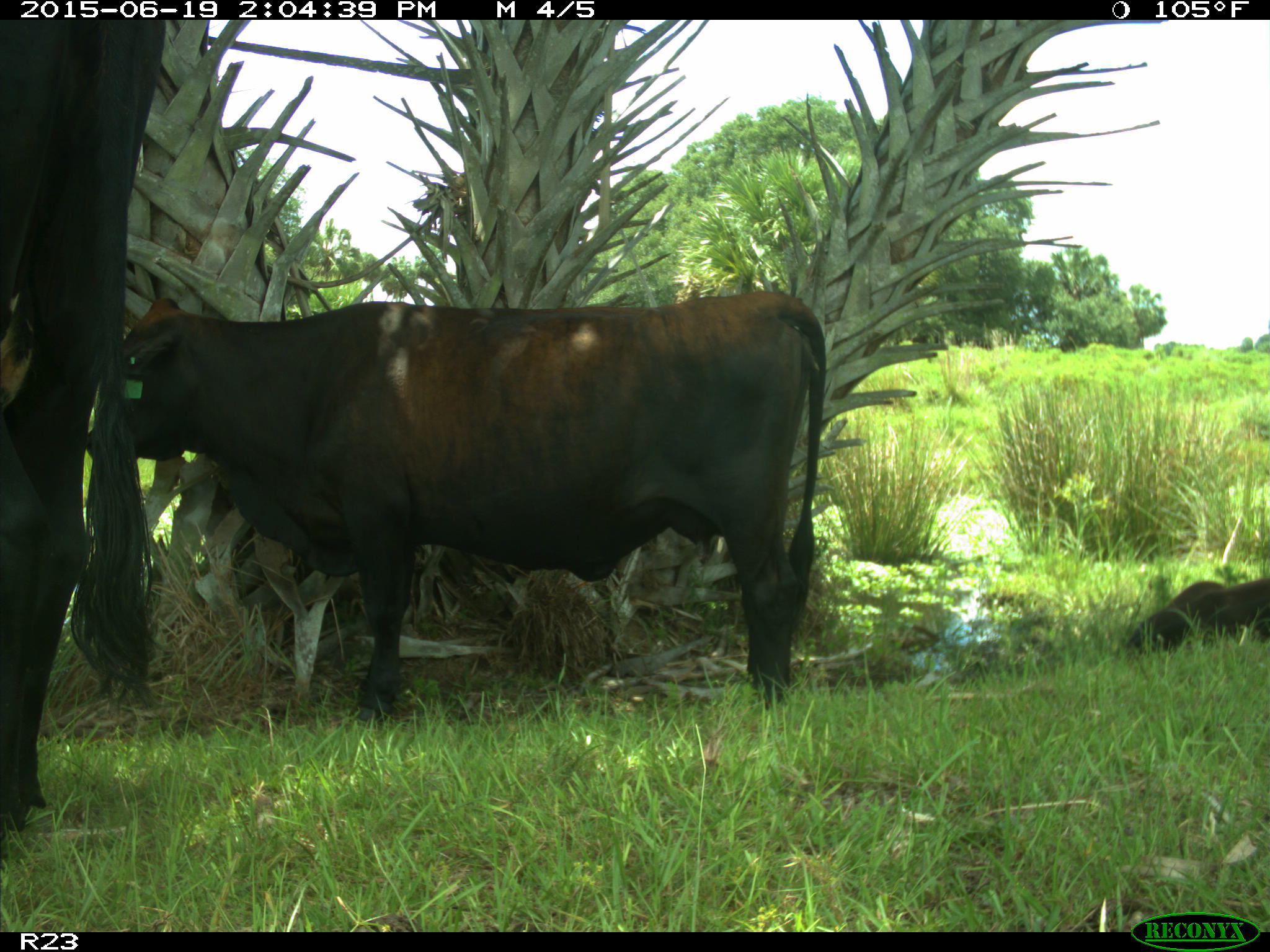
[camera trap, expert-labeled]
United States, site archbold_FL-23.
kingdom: Animalia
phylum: Chordata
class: Mammalia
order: Artiodactyla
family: Bovidae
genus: Bos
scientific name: Bos taurus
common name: domestic cow